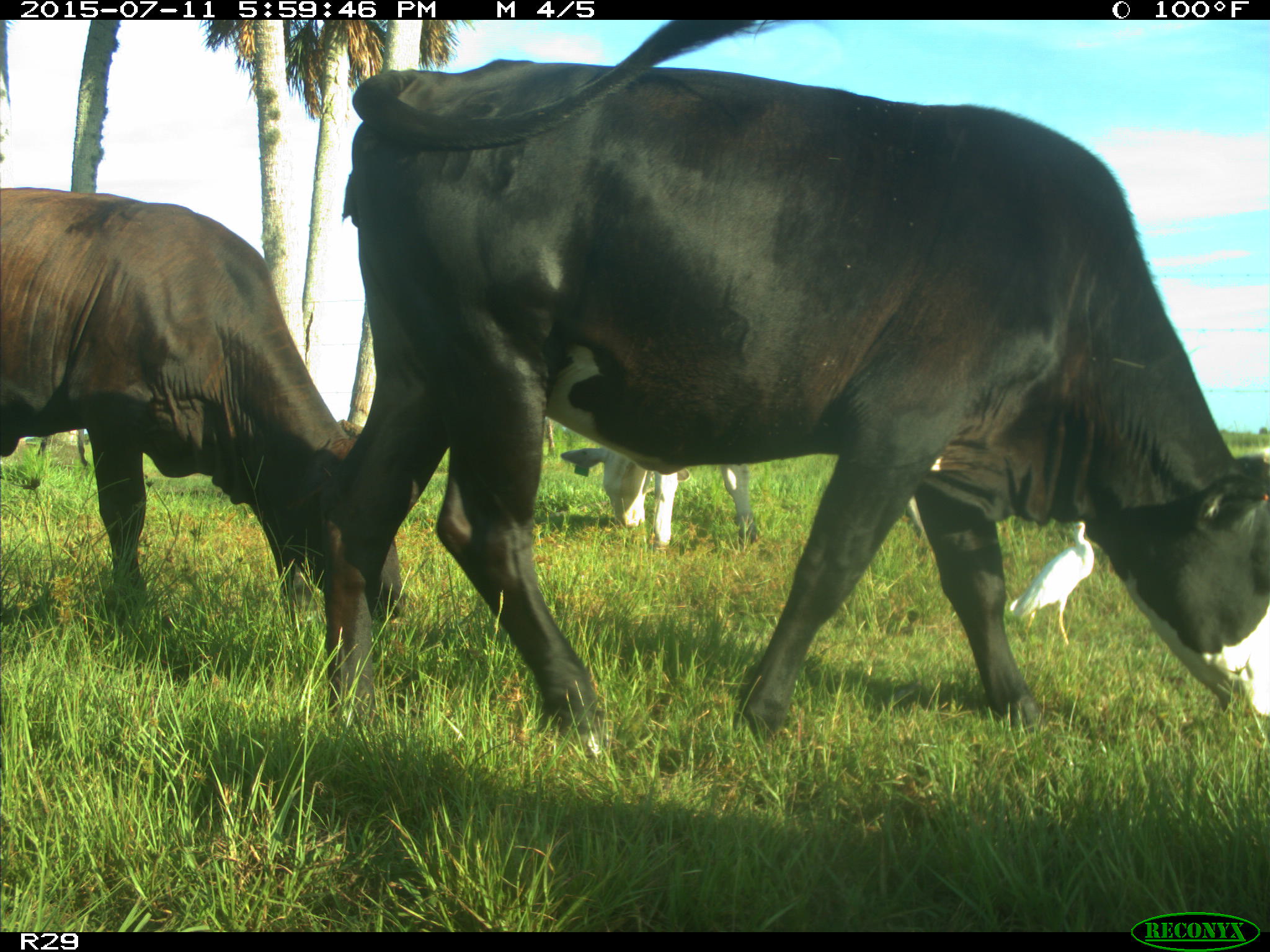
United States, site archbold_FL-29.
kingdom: Animalia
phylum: Chordata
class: Mammalia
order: Artiodactyla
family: Bovidae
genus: Bos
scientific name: Bos taurus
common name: domestic cow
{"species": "Bos taurus (domestic cow)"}